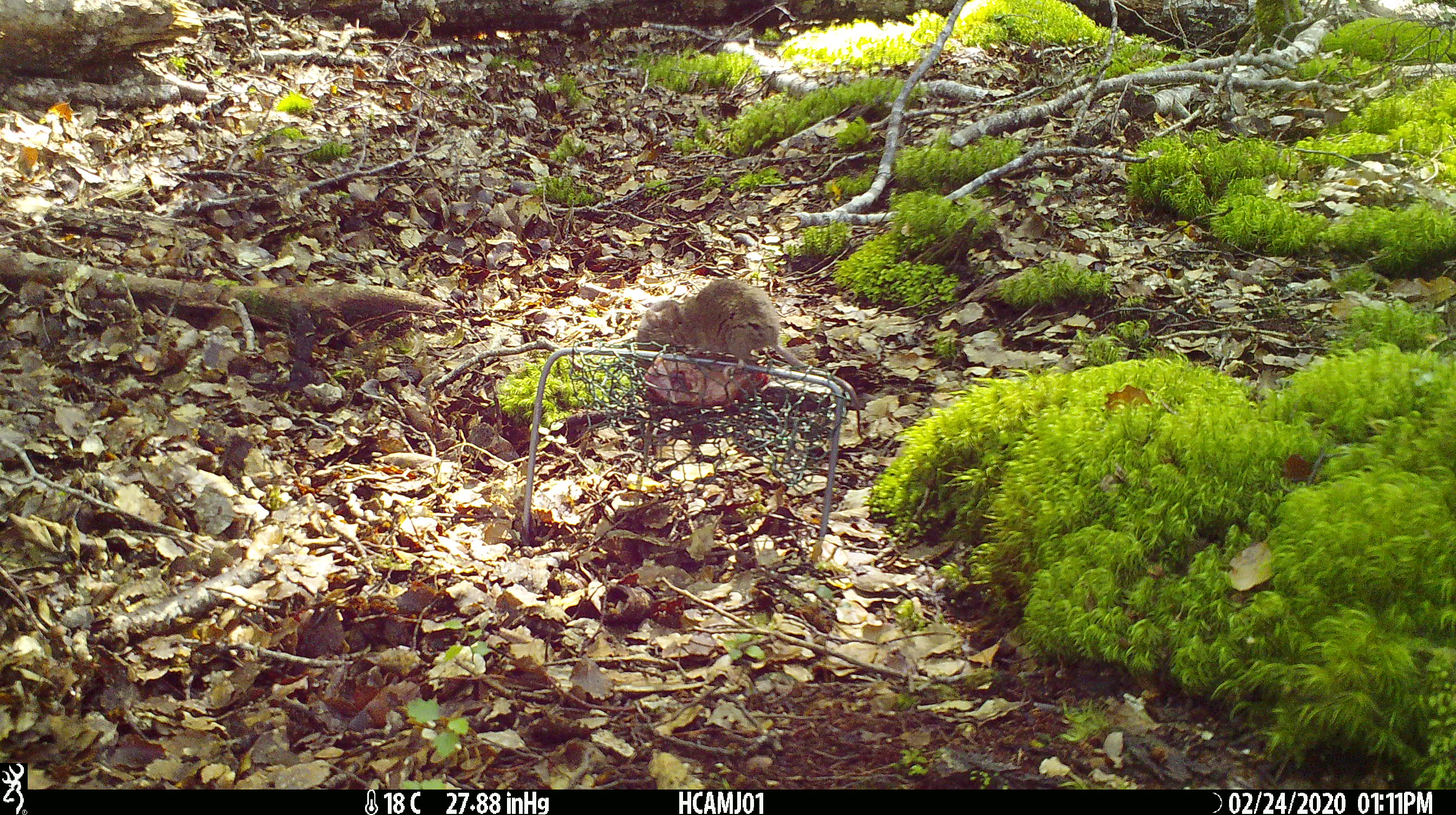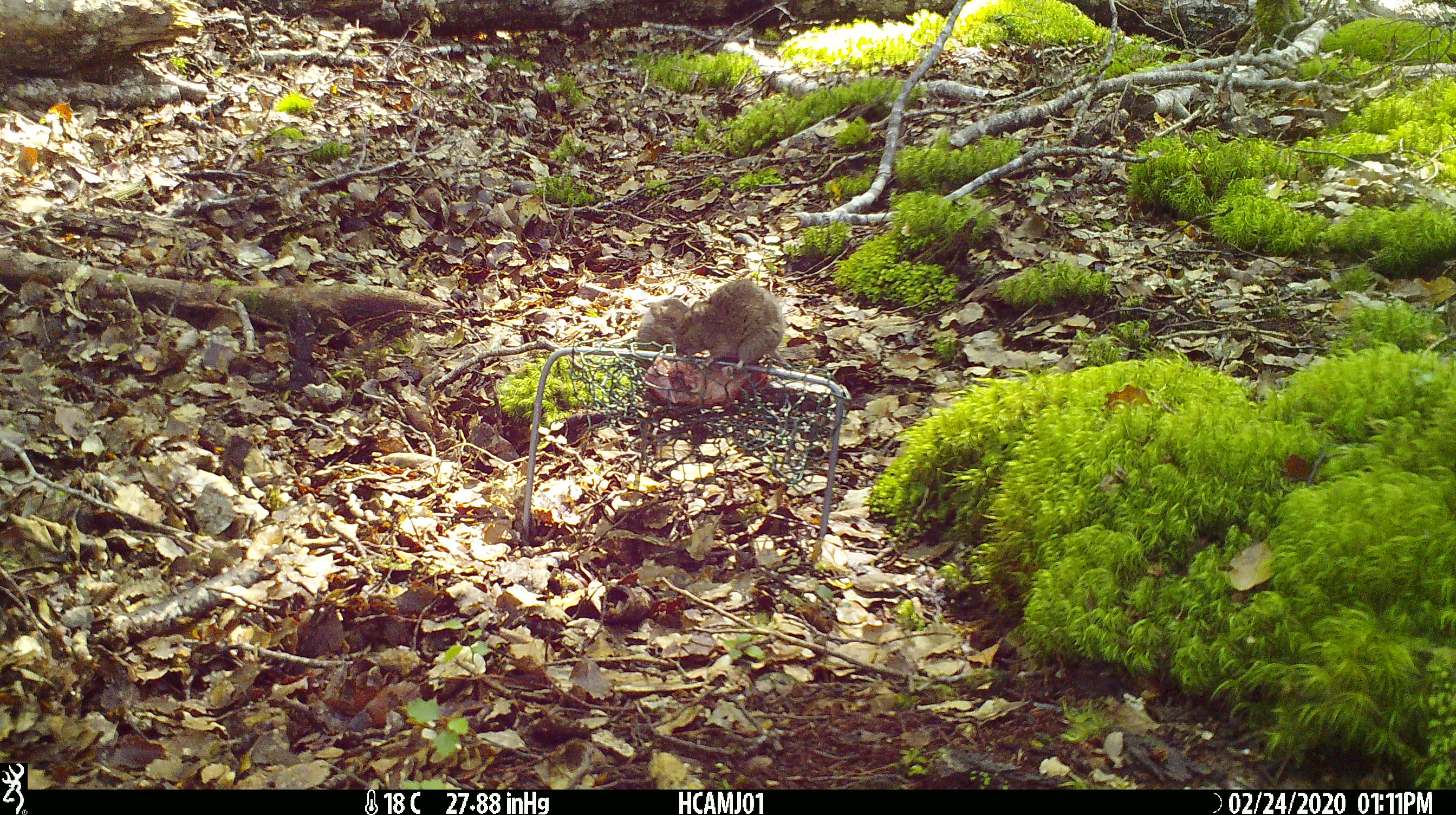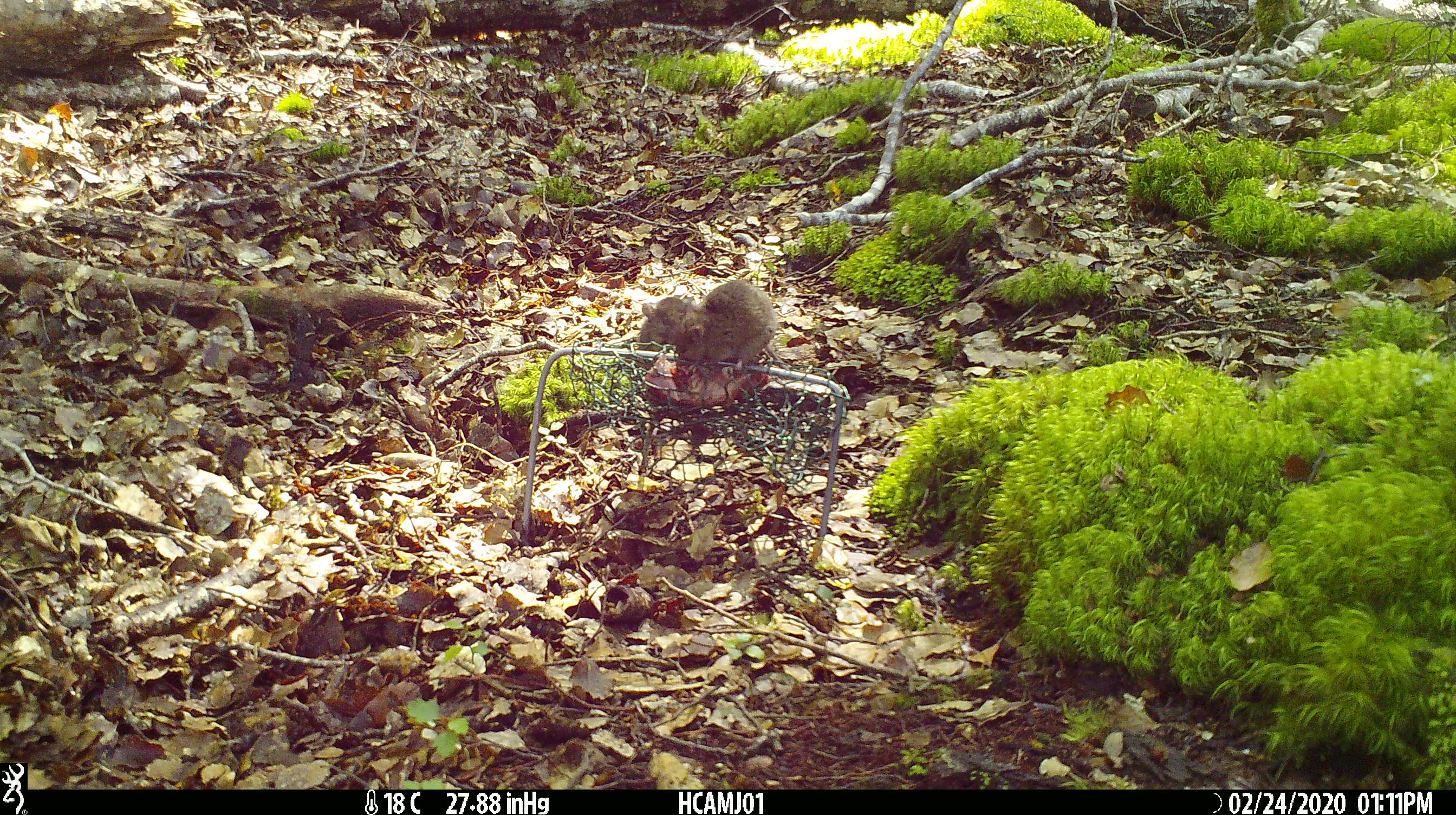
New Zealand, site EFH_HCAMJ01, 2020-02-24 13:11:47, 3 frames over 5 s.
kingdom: Animalia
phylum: Chordata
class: Mammalia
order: Rodentia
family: Muridae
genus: Mus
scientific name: Mus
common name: mouse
Mouse (Mus).